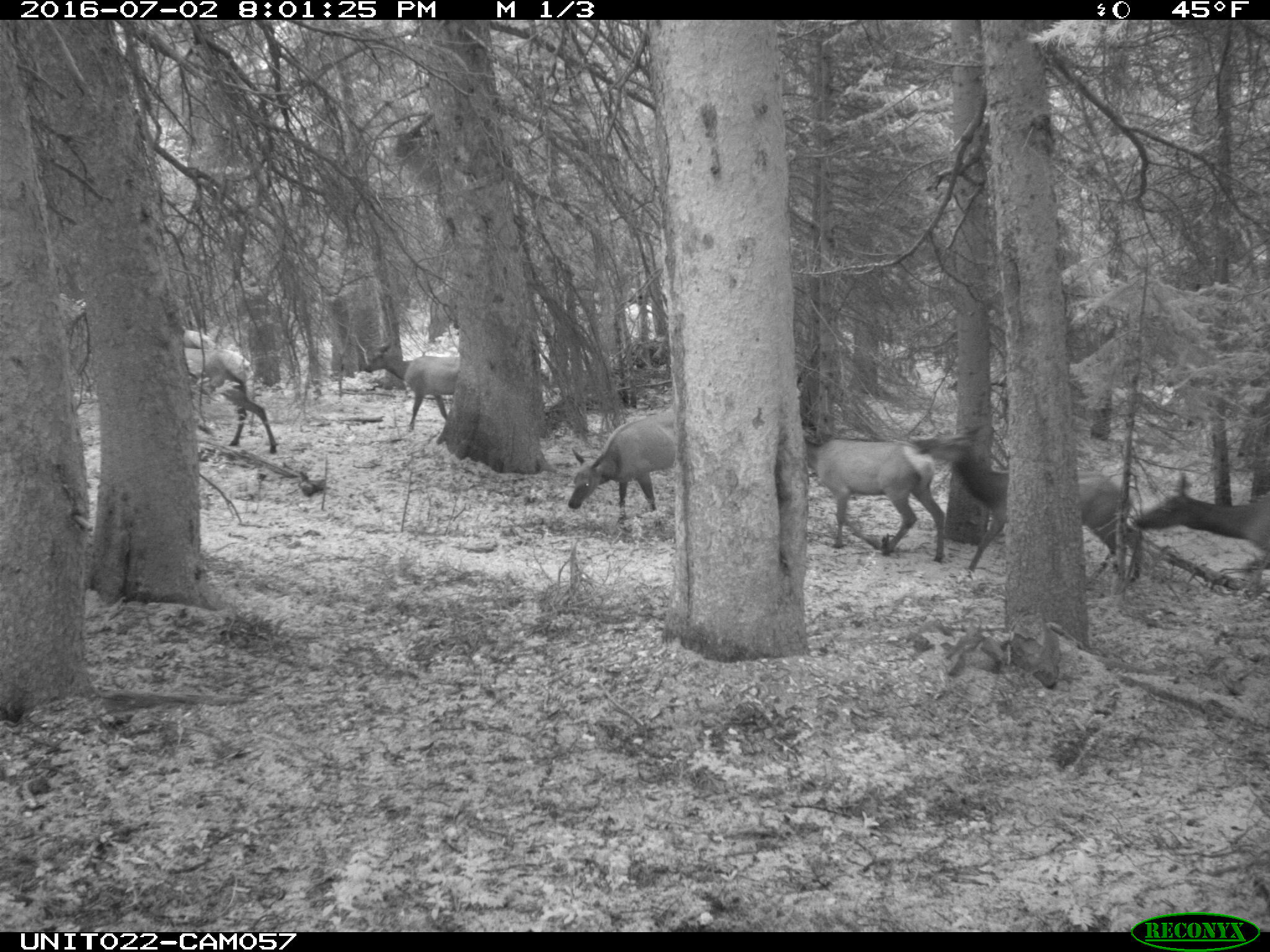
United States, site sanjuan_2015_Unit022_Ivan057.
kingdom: Animalia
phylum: Chordata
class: Mammalia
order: Artiodactyla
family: Cervidae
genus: Cervus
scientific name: Cervus elaphus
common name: red deer